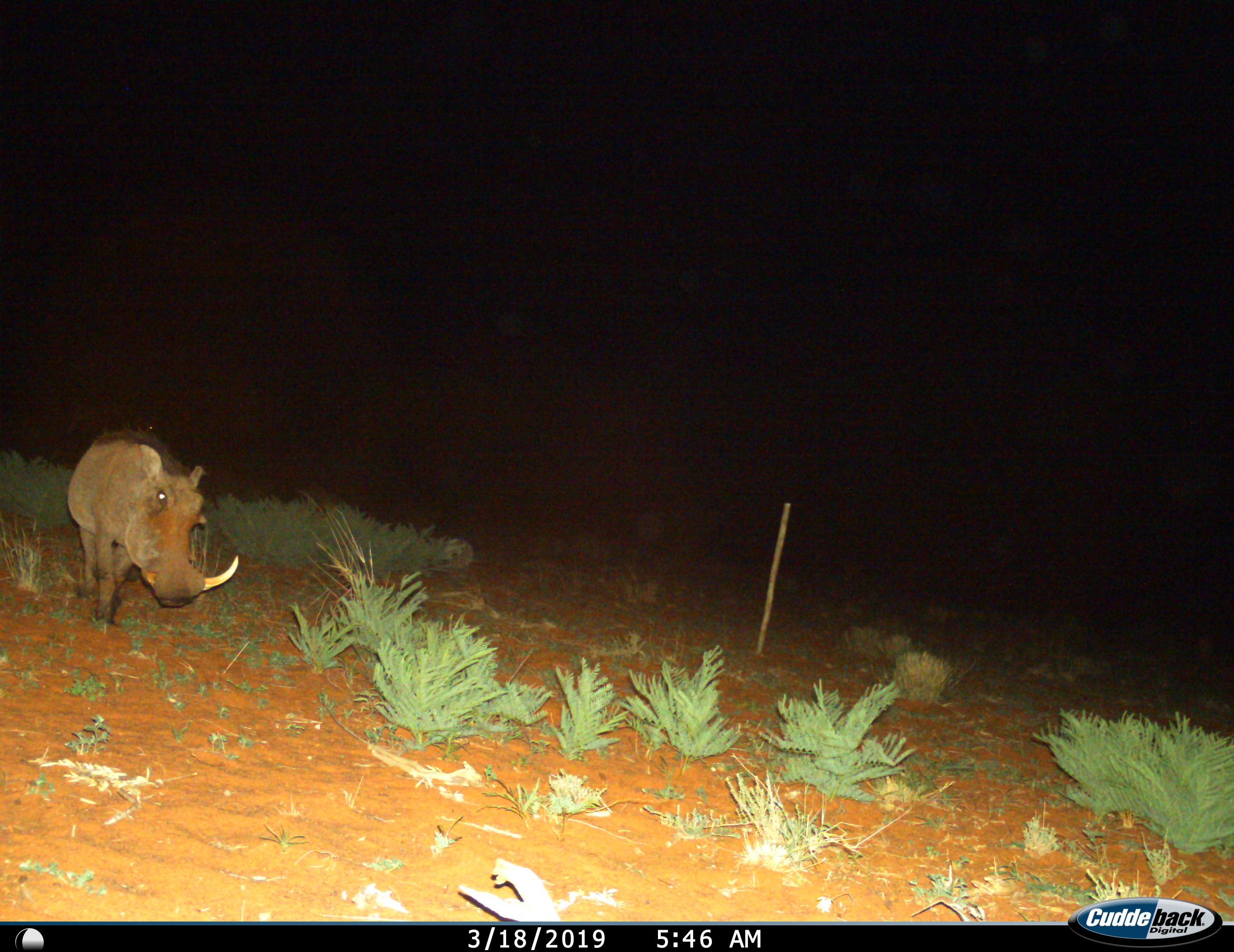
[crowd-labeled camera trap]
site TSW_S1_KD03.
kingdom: Animalia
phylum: Chordata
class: Mammalia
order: Artiodactyla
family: Suidae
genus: Phacochoerus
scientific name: Phacochoerus africanus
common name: warthog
Warthog (Phacochoerus africanus), count 1. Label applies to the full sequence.